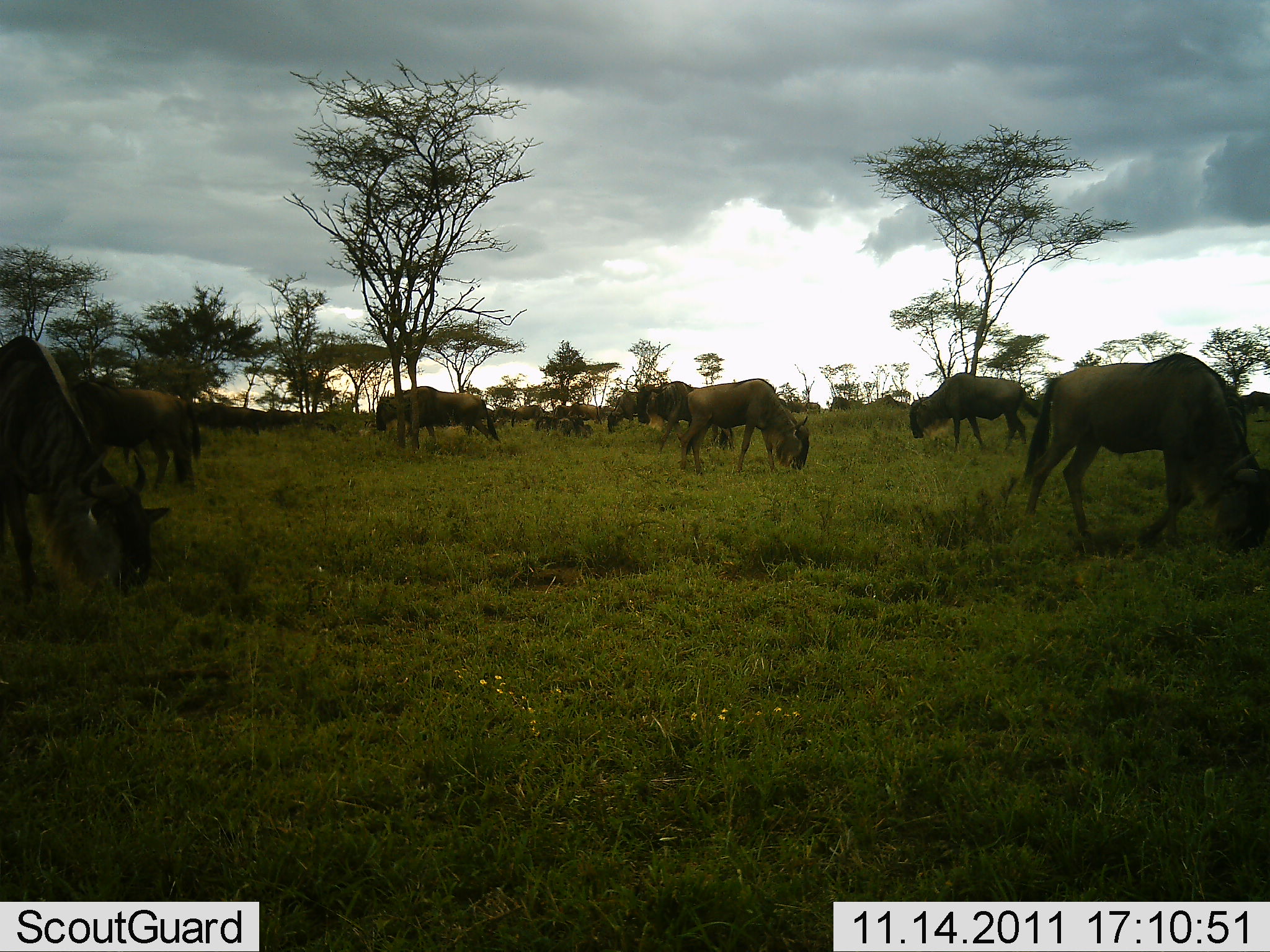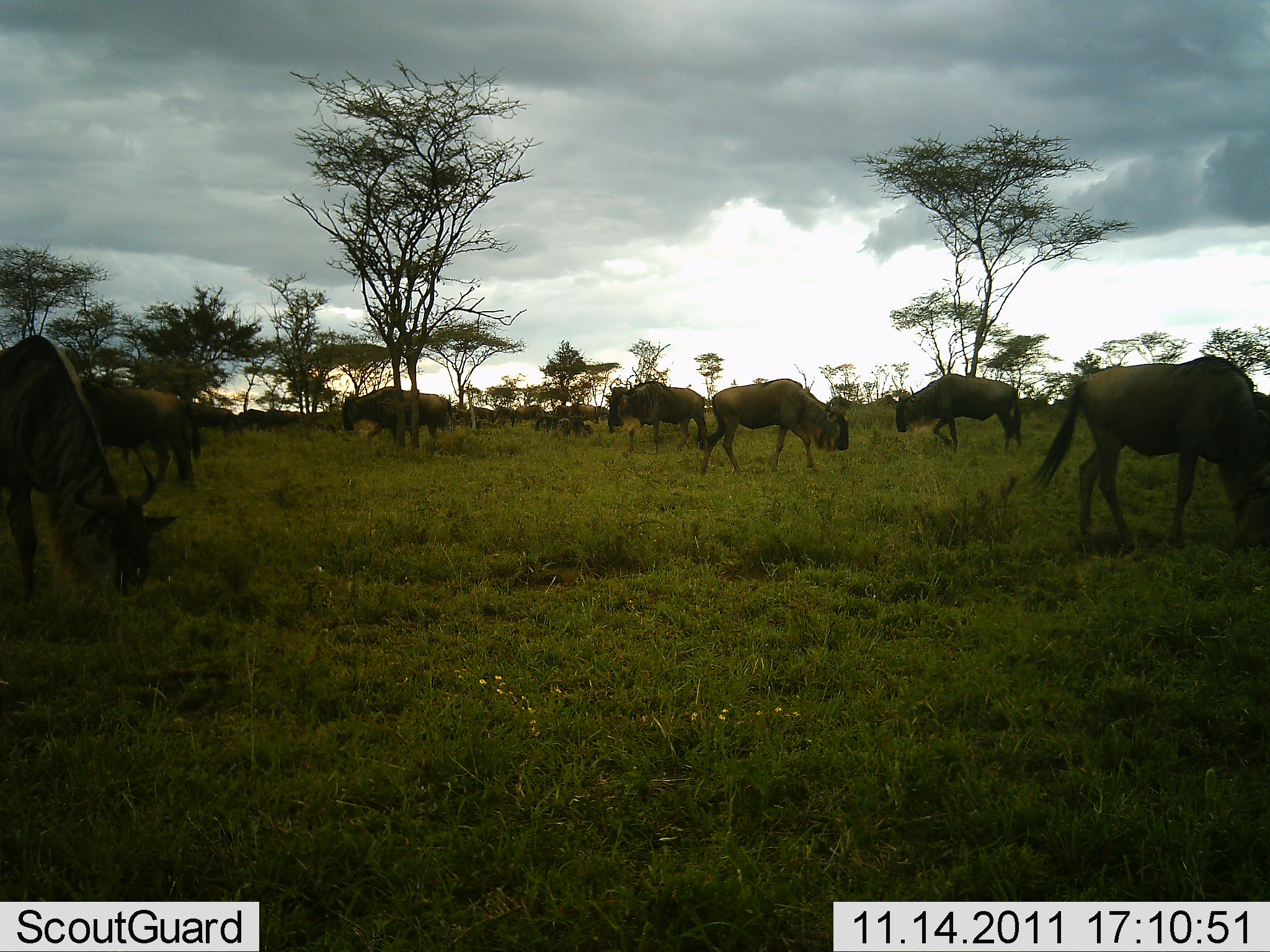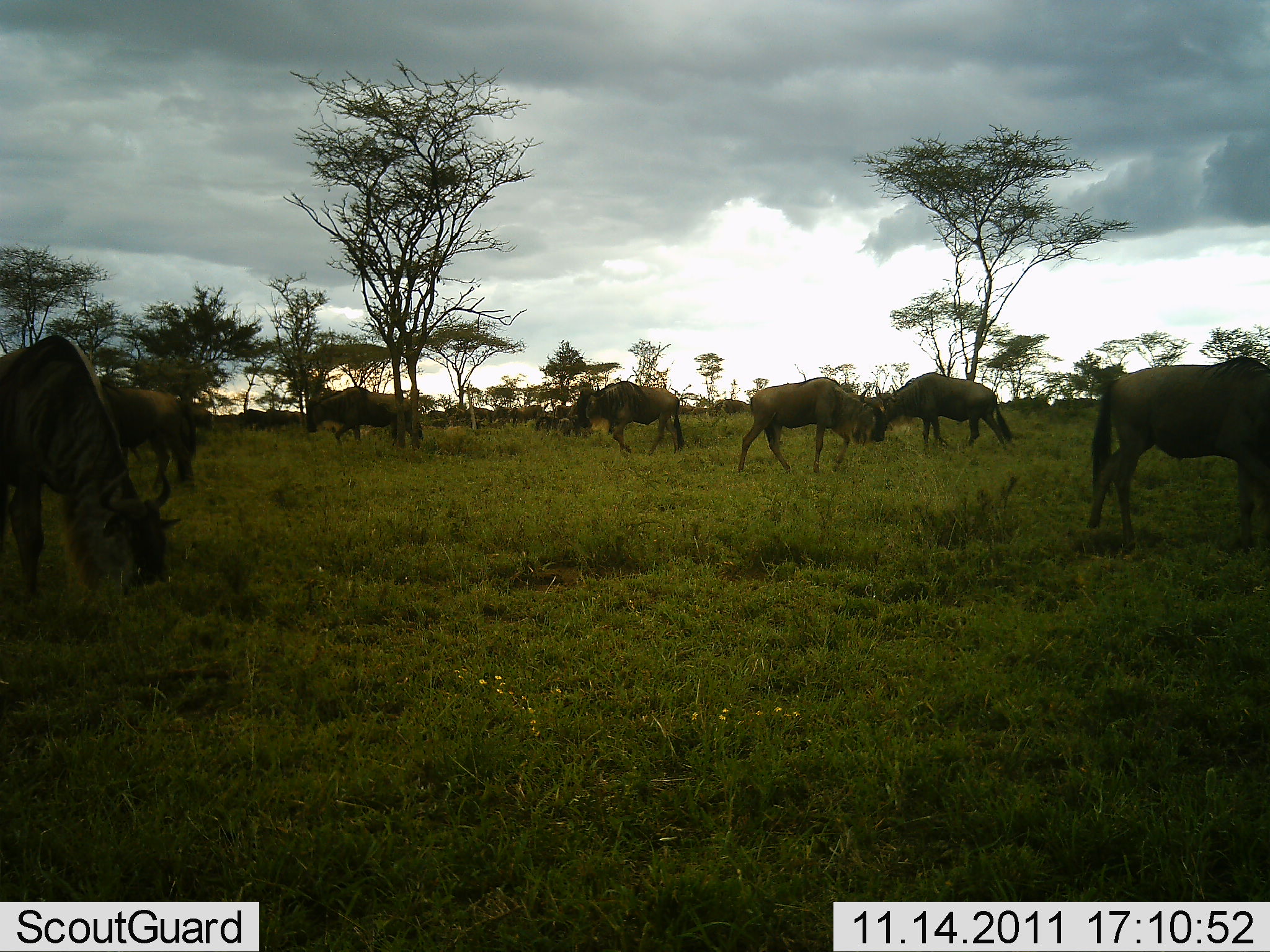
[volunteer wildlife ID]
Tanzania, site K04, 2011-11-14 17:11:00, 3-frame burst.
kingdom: Animalia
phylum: Chordata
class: Mammalia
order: Artiodactyla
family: Bovidae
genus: Connochaetes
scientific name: Connochaetes taurinus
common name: blue wildebeest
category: wildebeest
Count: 11-50.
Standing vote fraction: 36%.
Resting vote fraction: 0%.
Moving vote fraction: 50%.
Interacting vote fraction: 0%.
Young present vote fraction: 0%.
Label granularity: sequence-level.